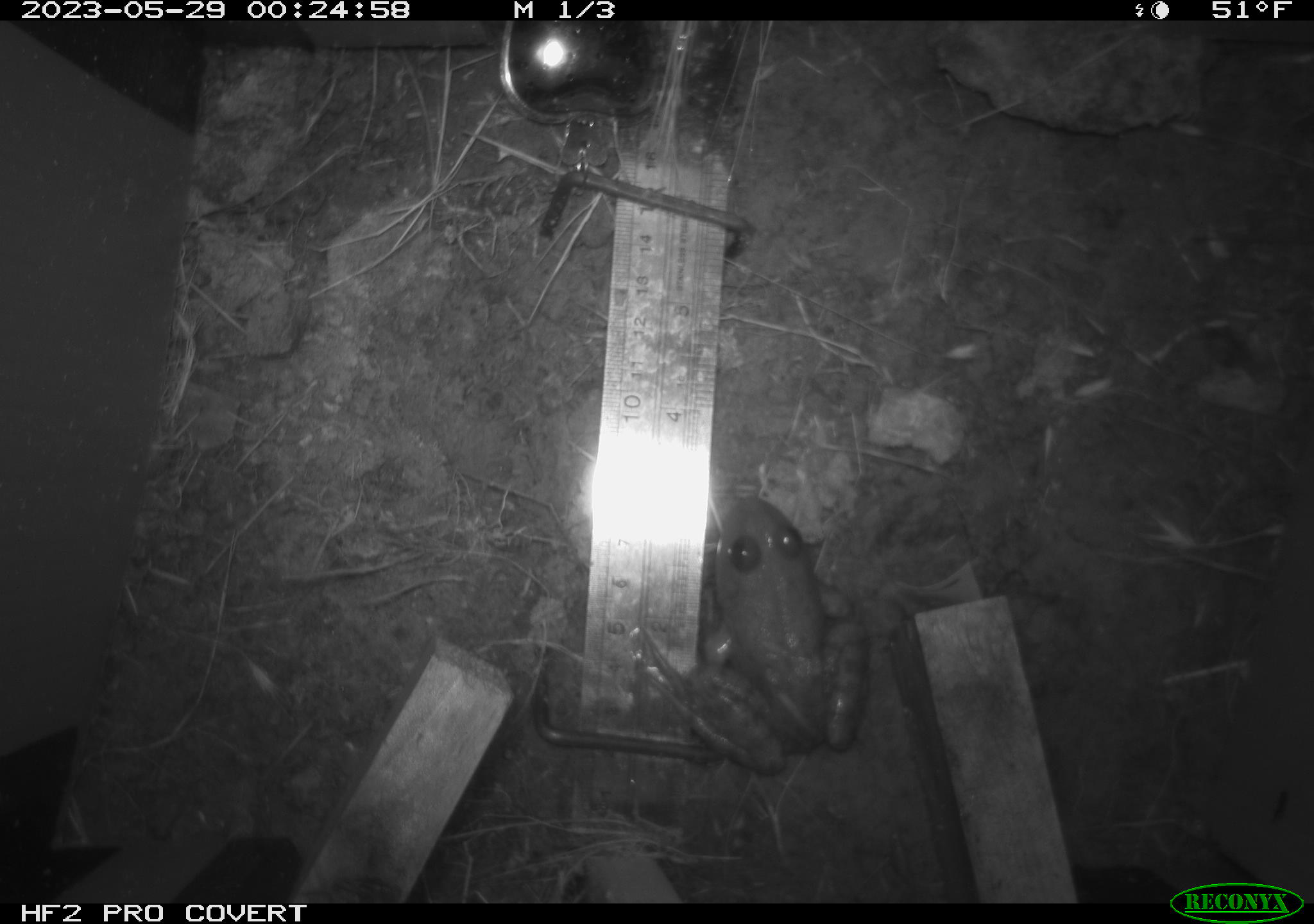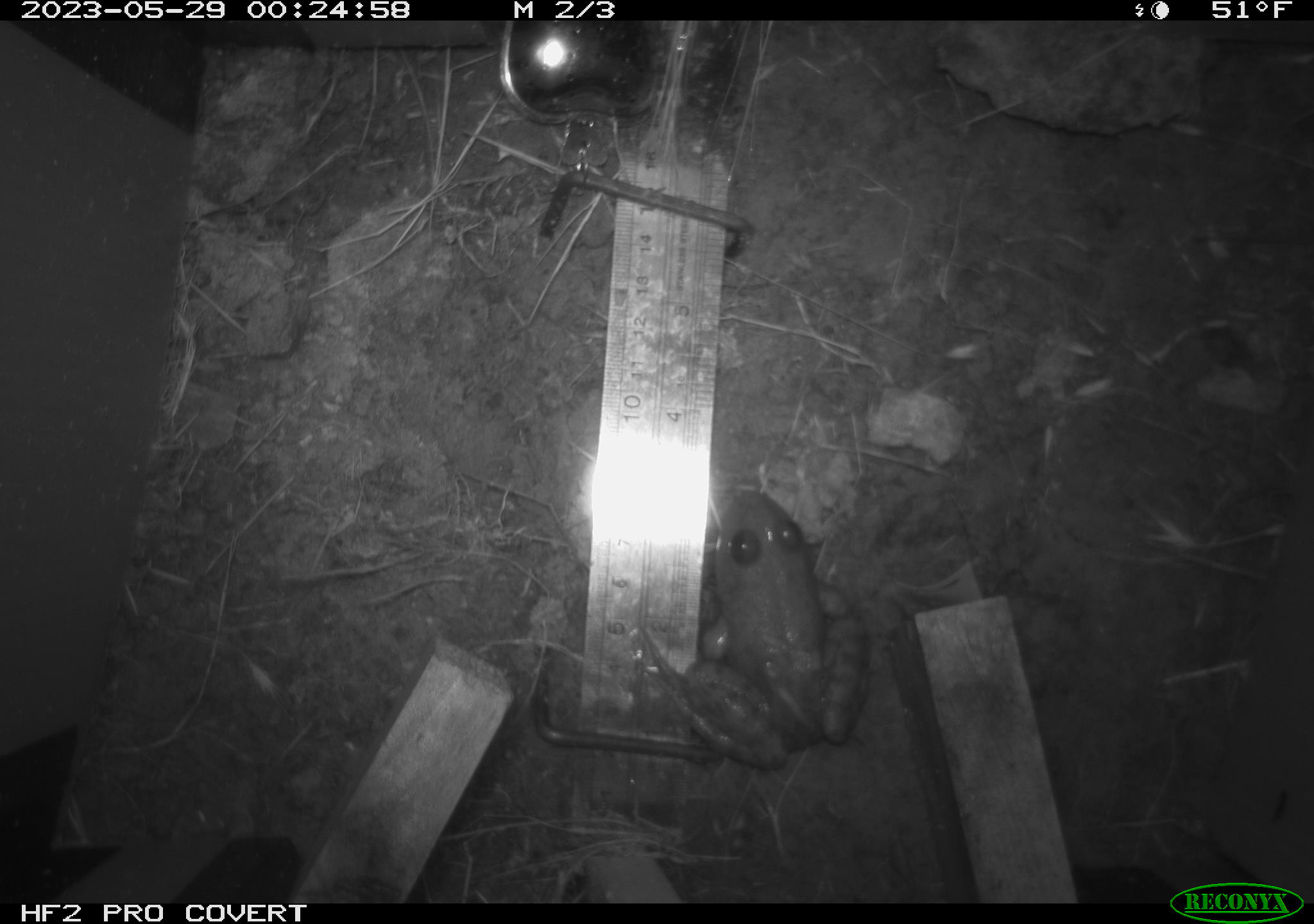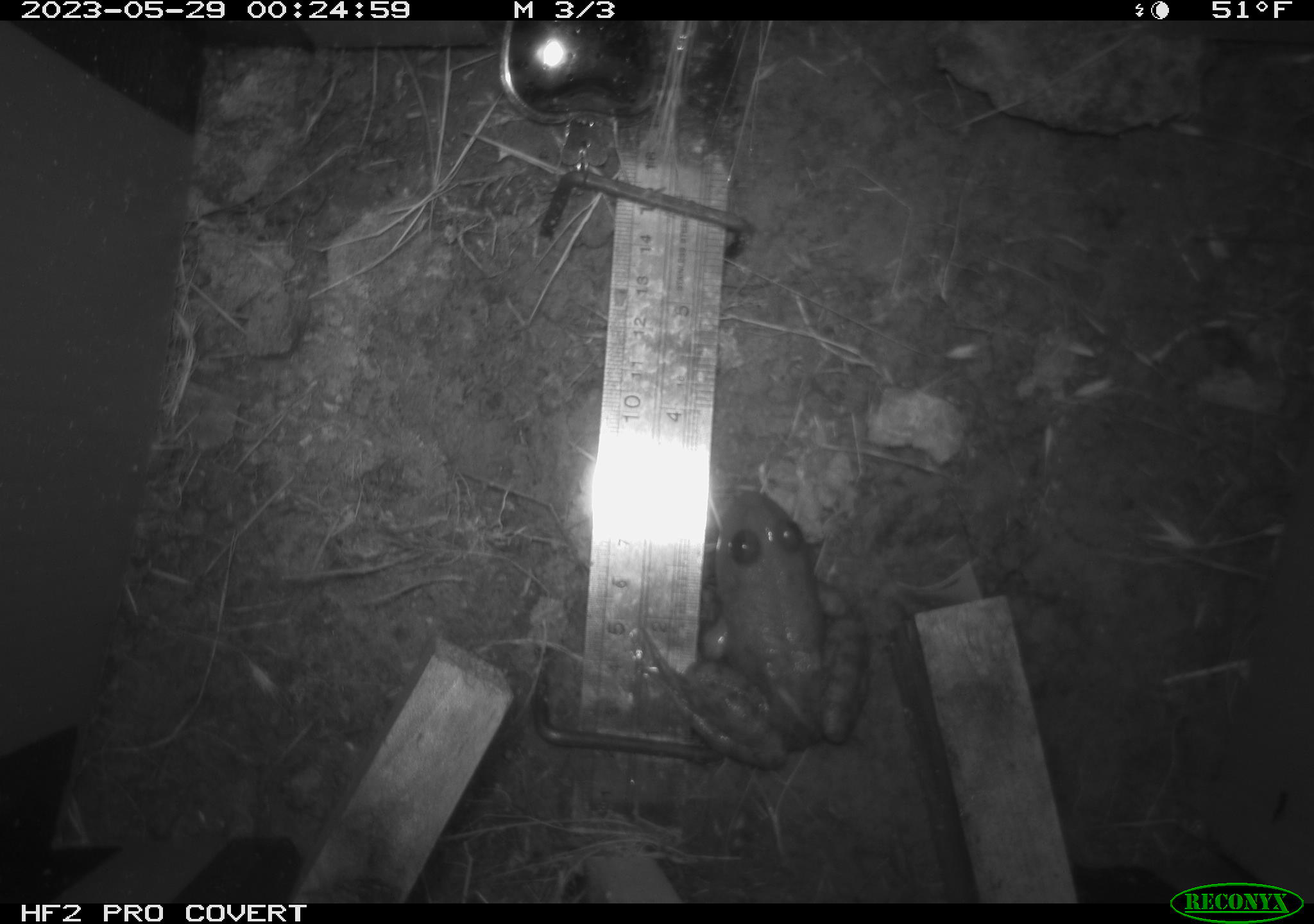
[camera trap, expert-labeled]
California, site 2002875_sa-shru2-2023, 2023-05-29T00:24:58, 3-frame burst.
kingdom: Animalia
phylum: Chordata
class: Amphibia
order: Anura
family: Ranidae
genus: Lithobates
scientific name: Lithobates catesbeianus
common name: american bullfrog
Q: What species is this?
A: American bullfrog (Lithobates catesbeianus).